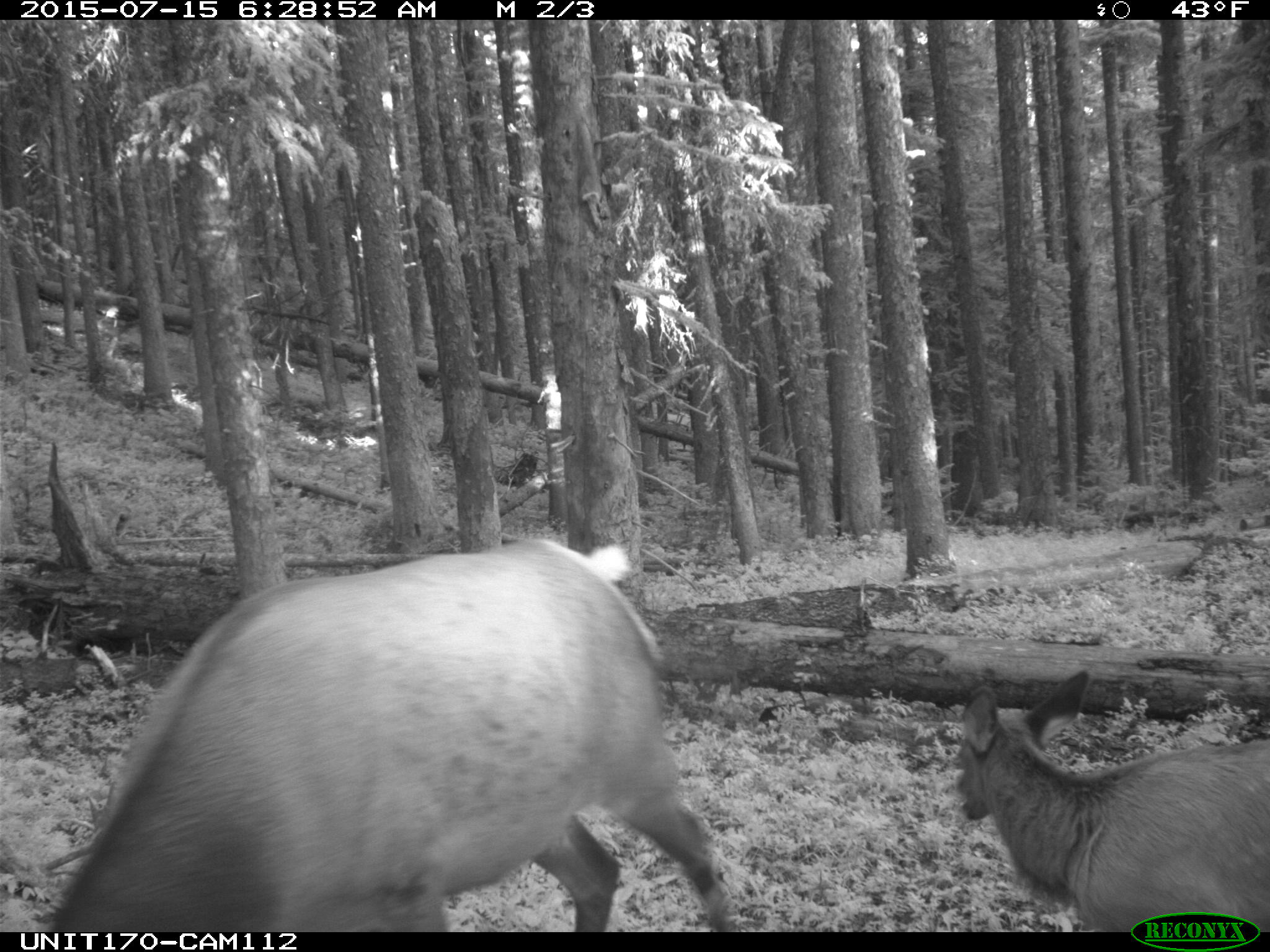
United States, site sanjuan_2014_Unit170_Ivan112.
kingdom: Animalia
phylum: Chordata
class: Mammalia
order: Artiodactyla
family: Cervidae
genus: Cervus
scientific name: Cervus elaphus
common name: red deer